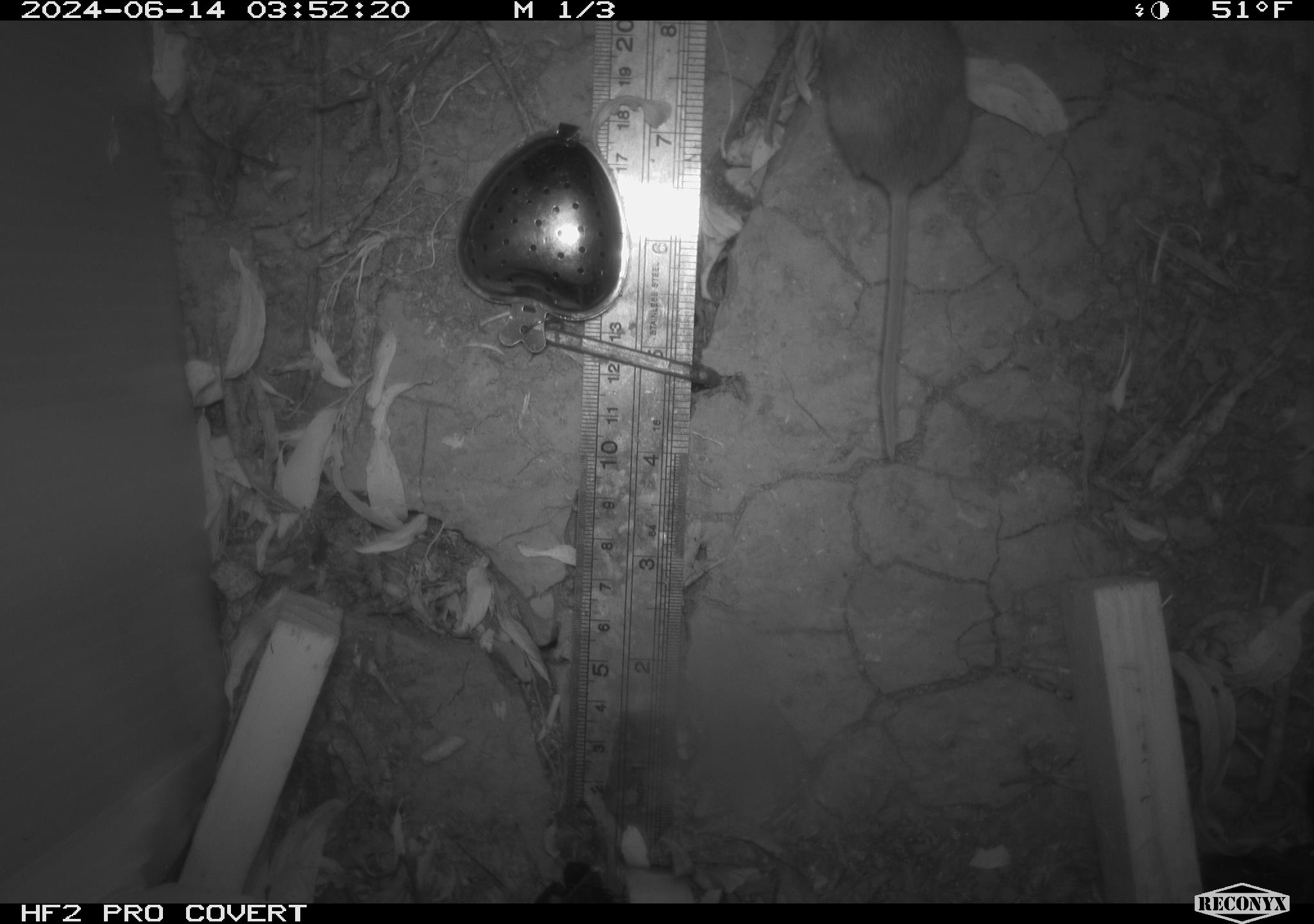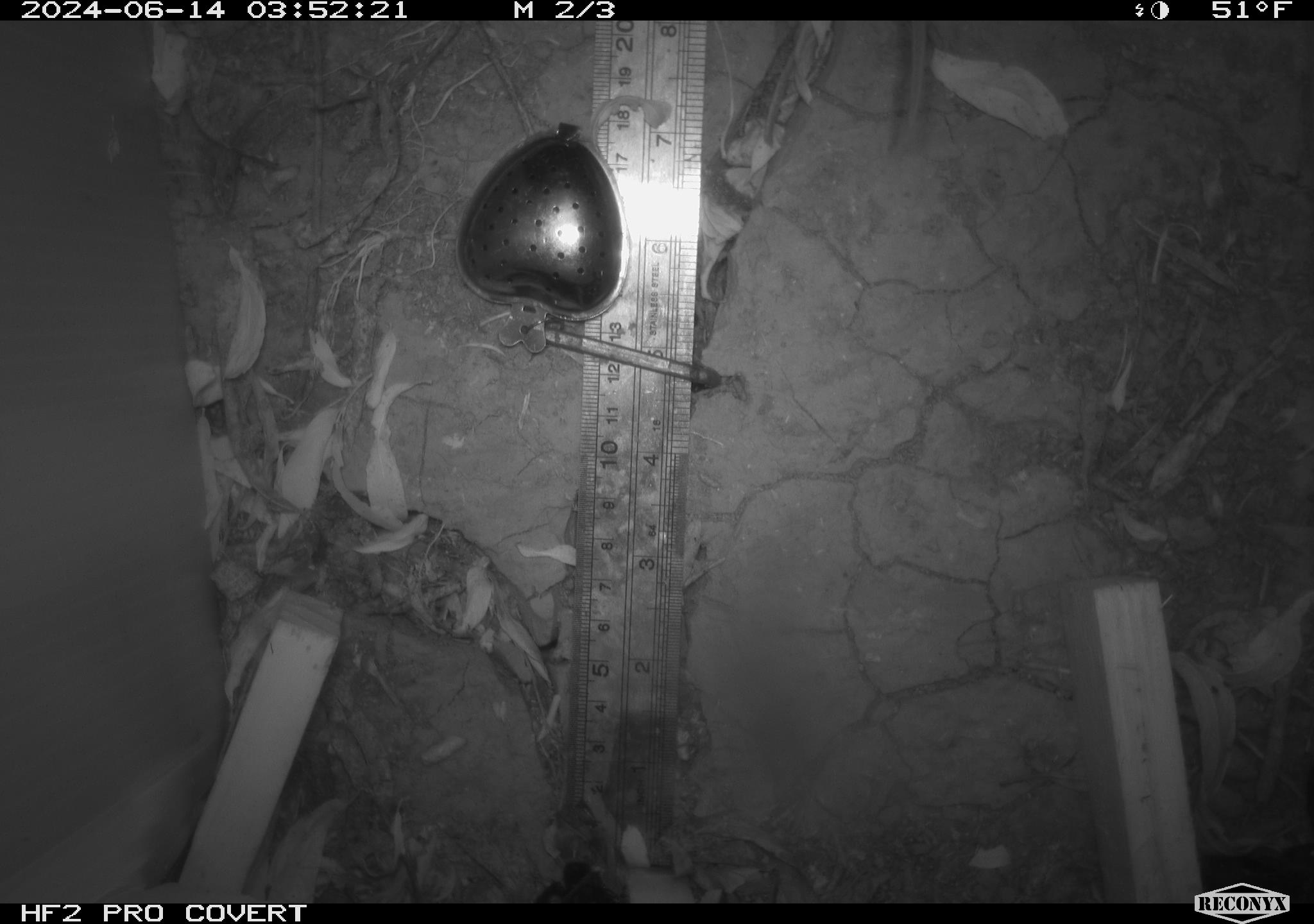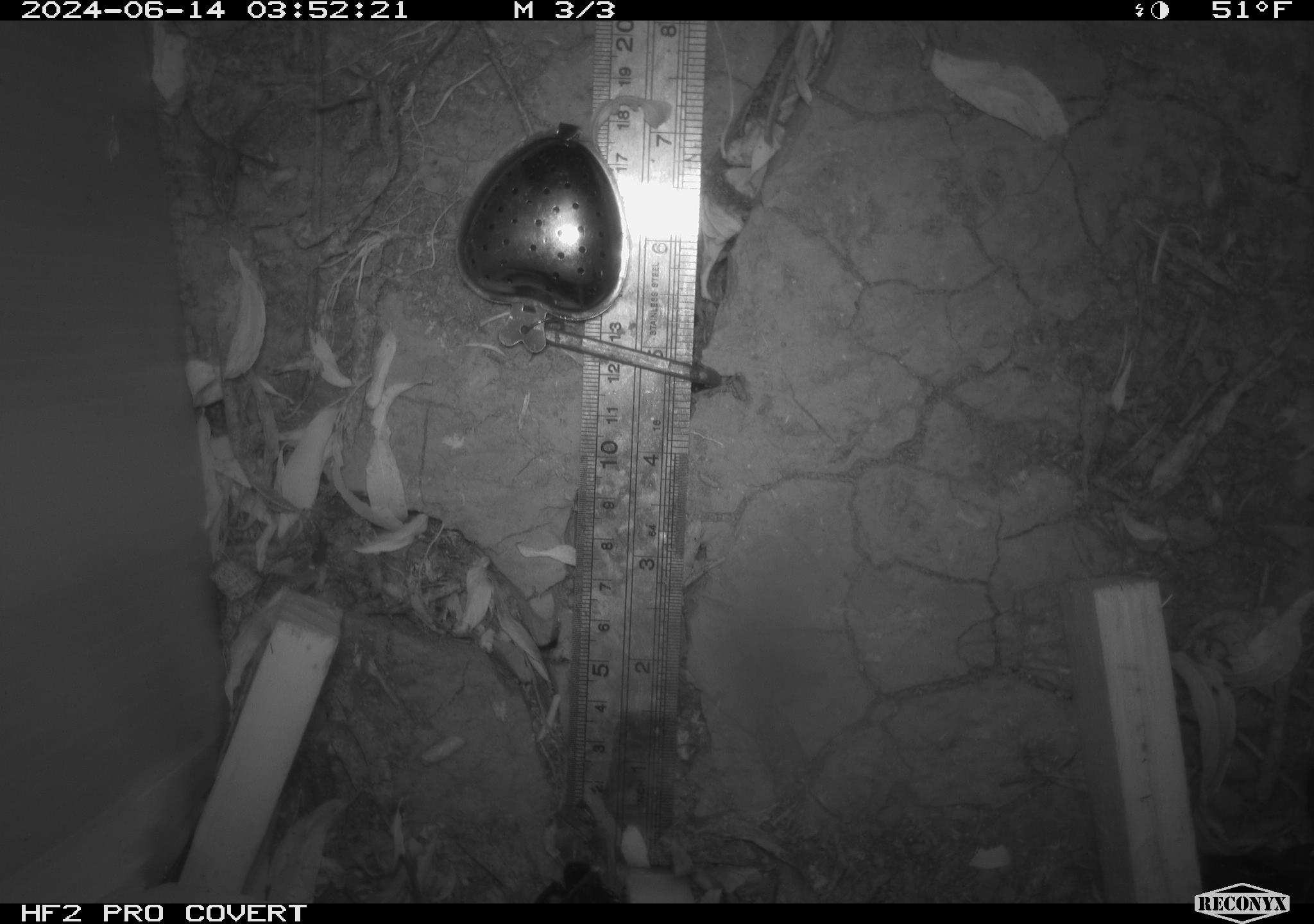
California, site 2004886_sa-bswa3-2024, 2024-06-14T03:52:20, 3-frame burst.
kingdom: Animalia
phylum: Chordata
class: Mammalia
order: Rodentia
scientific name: Rodentia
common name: mouse species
Mouse species (Rodentia).